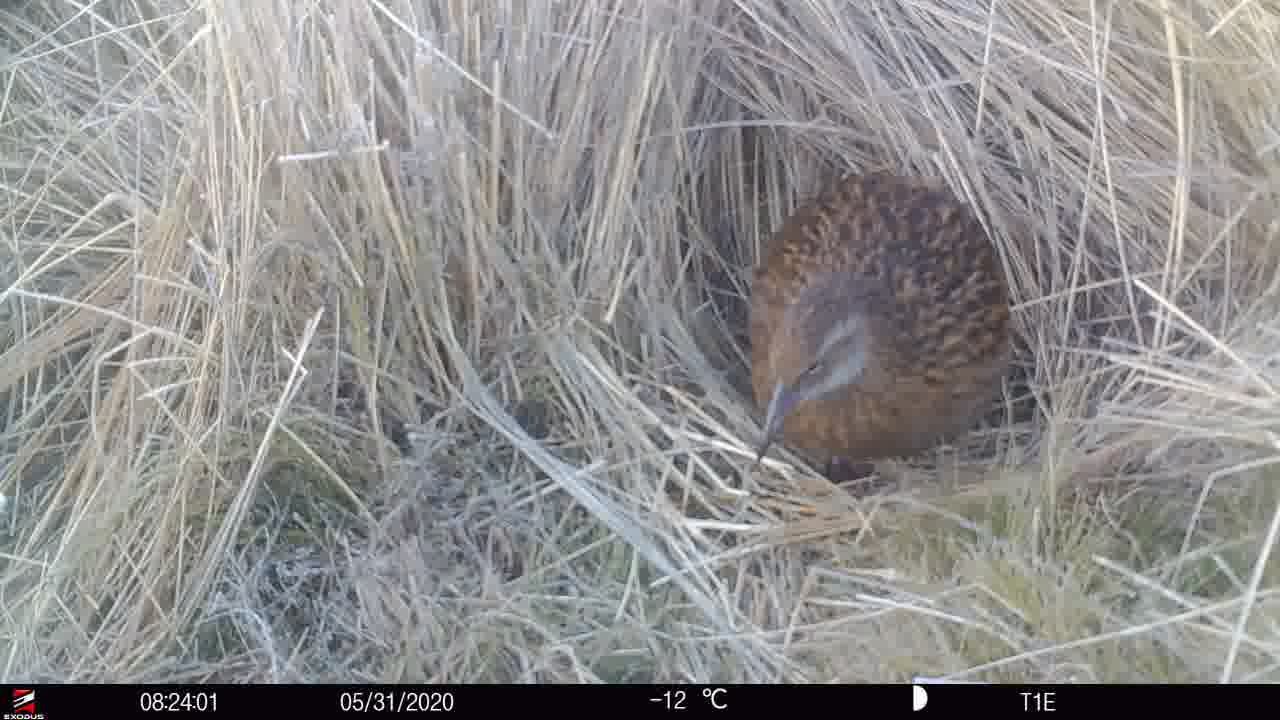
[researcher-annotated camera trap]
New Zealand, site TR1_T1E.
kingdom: Animalia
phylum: Chordata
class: Aves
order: Gruiformes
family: Rallidae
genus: Gallirallus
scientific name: Gallirallus australis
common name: weka